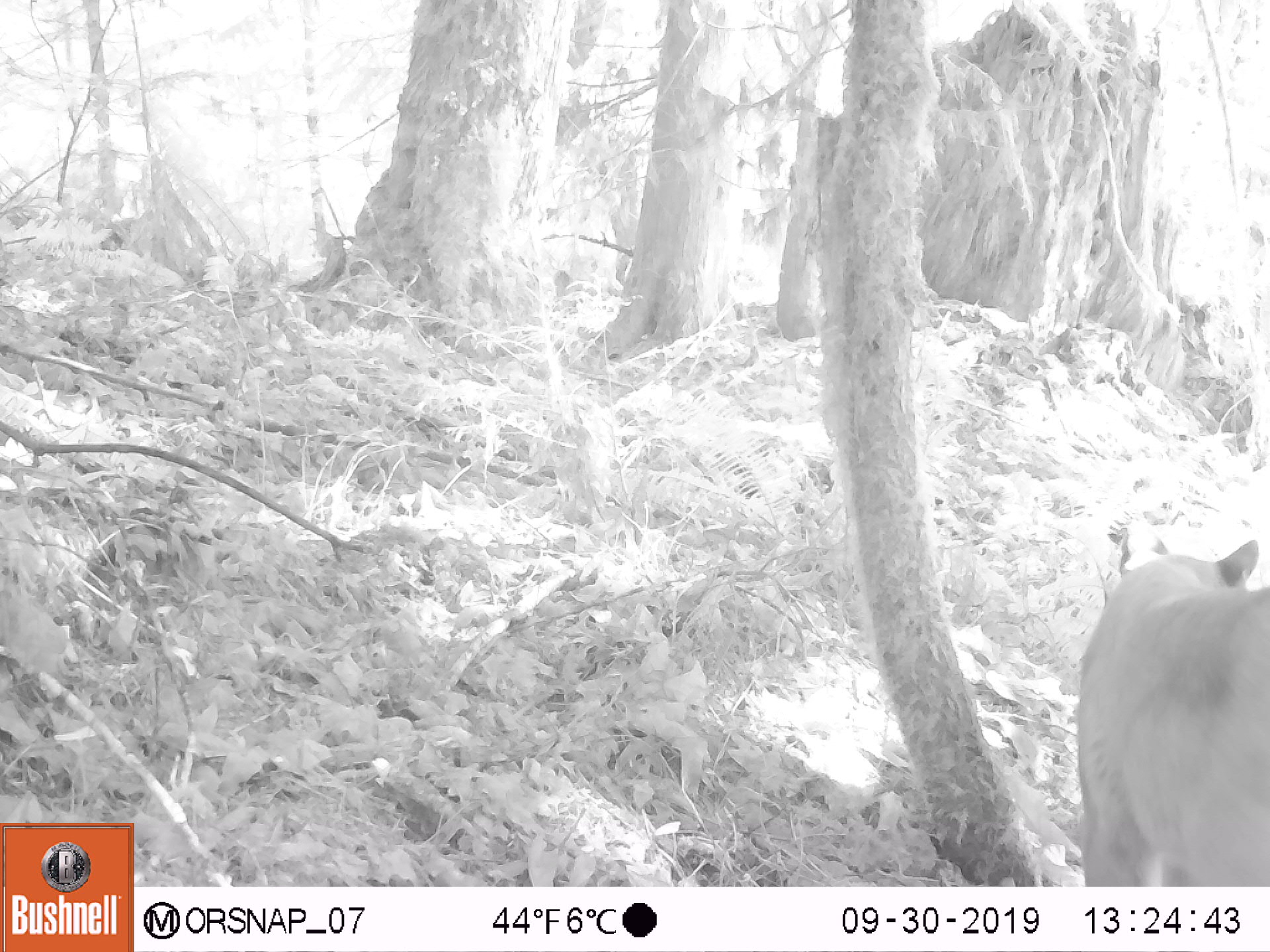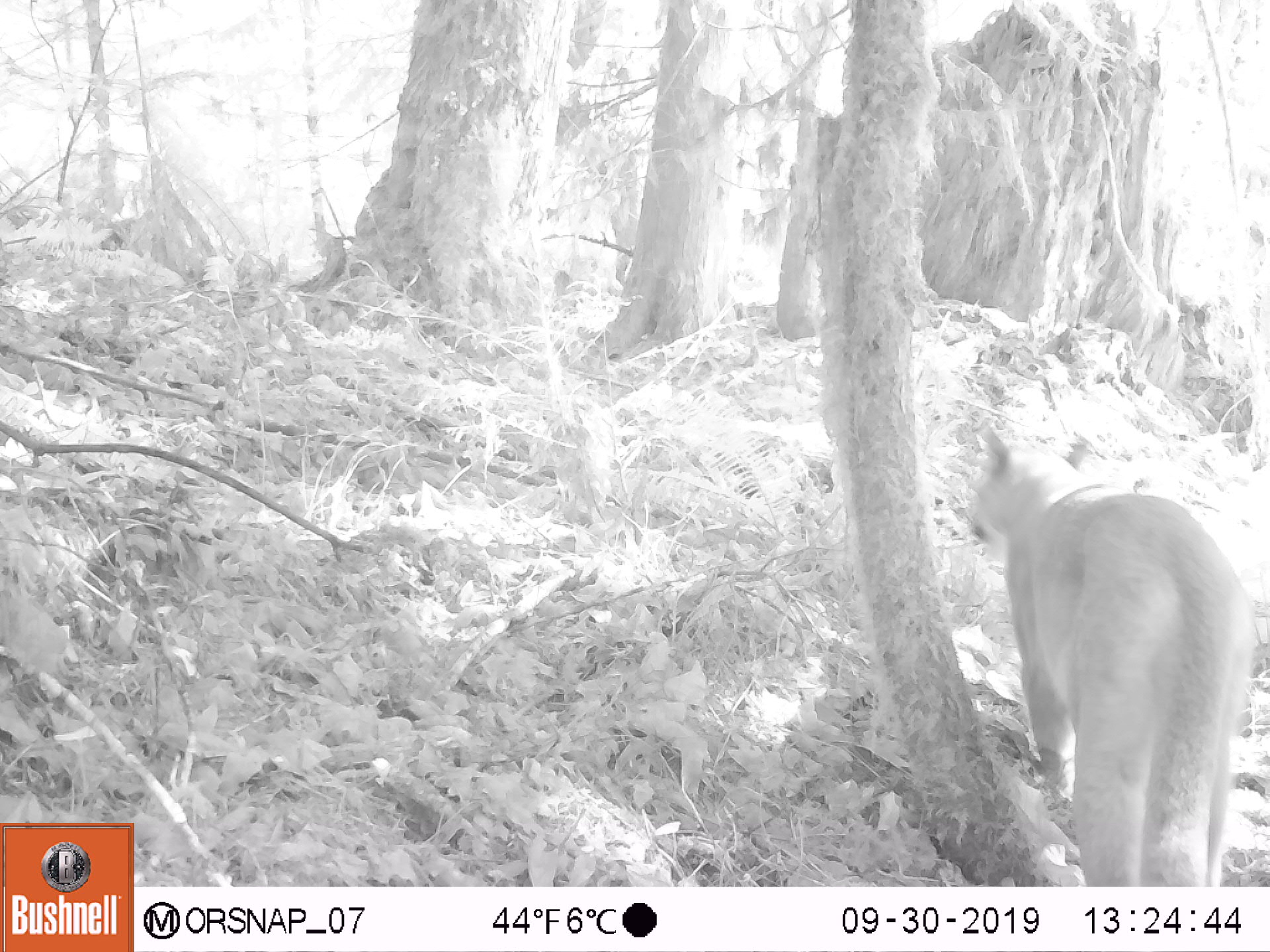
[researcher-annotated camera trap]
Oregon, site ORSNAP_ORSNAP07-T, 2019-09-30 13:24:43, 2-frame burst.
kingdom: Animalia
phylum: Chordata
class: Mammalia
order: Carnivora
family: Felidae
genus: Puma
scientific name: Puma concolor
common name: cougar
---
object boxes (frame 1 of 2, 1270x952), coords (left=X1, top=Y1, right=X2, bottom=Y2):
cougar: (left=1057, top=511, right=1263, bottom=882)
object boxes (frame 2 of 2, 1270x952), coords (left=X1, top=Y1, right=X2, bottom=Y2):
cougar: (left=928, top=420, right=1263, bottom=884)